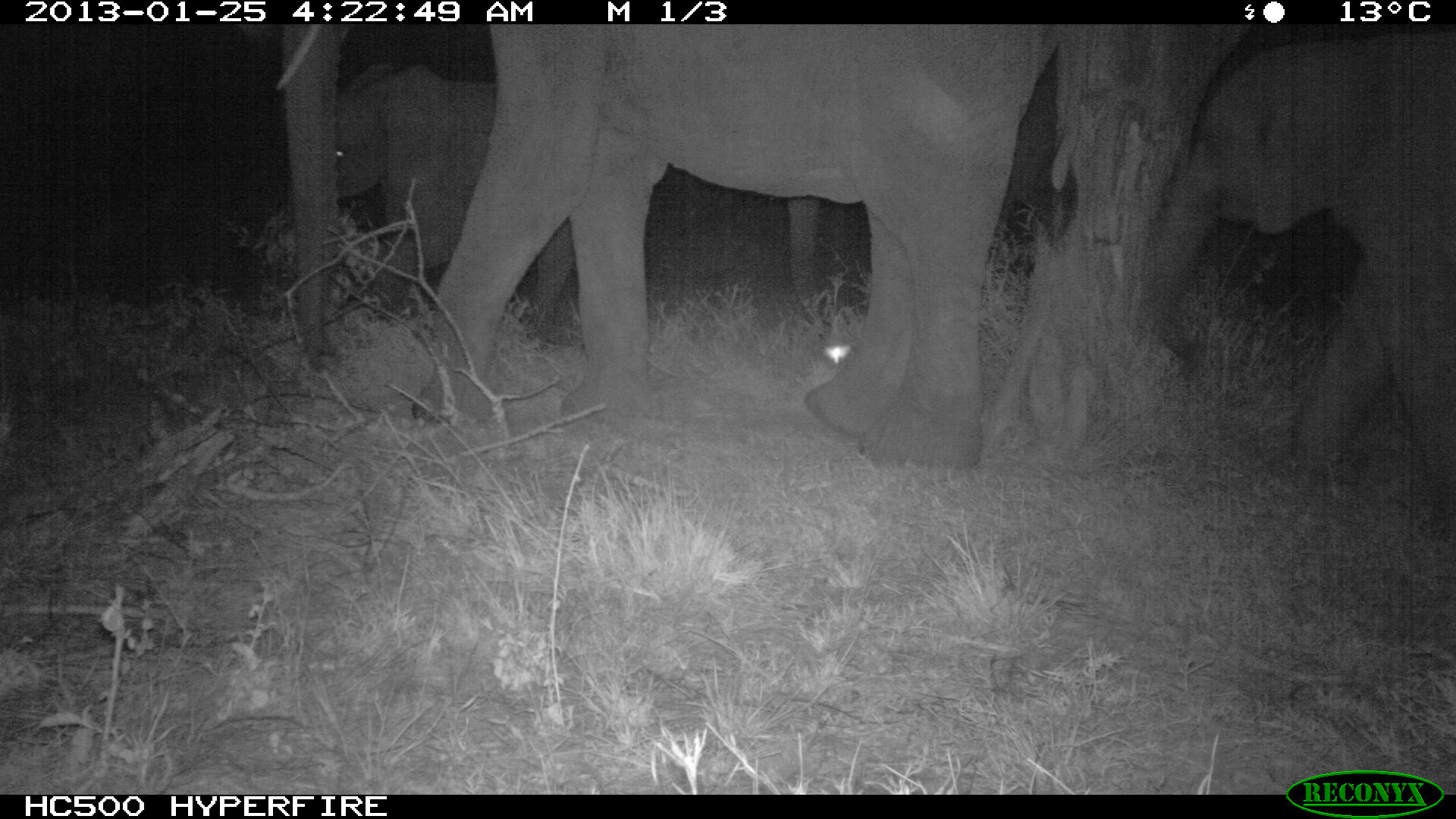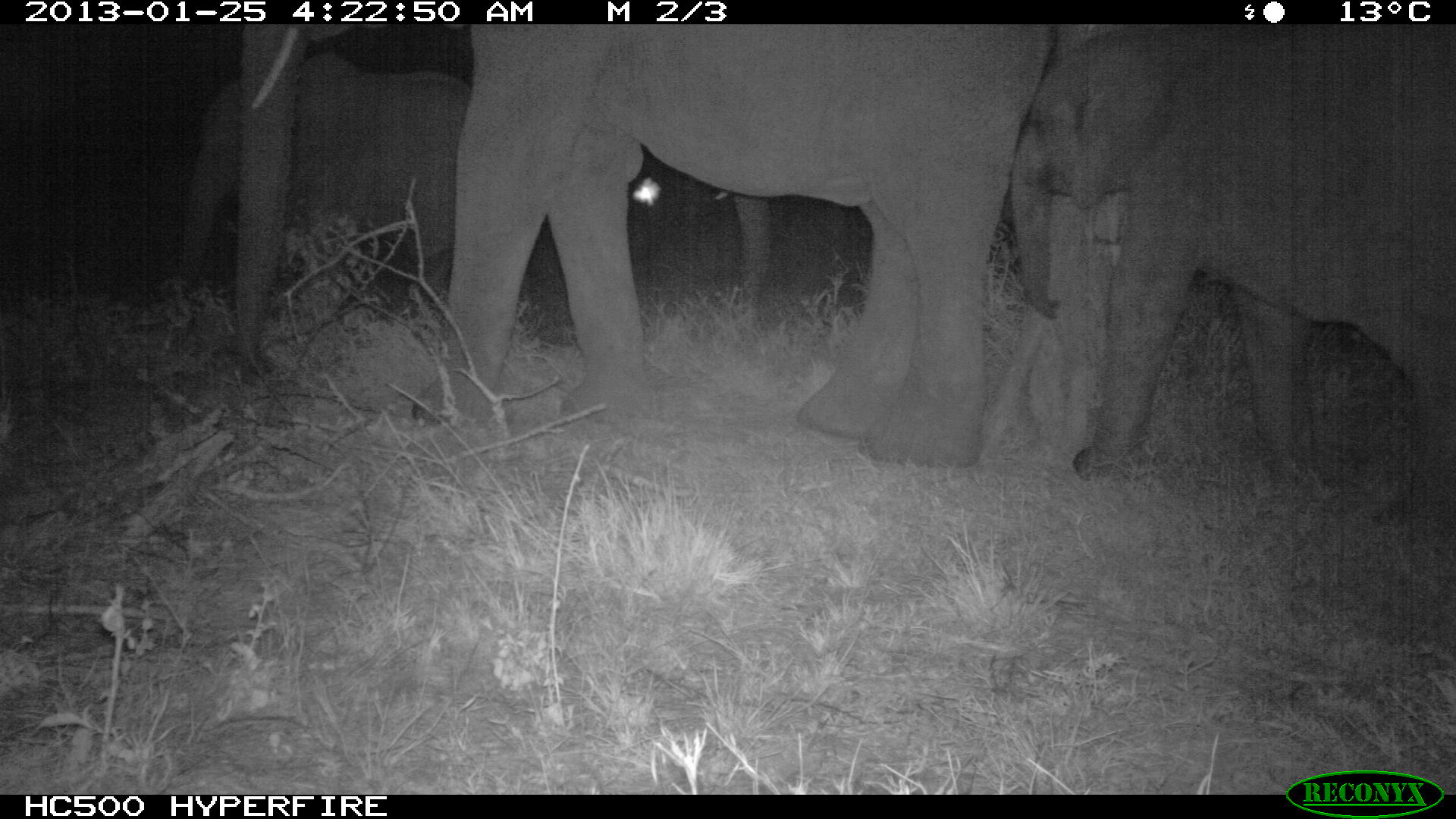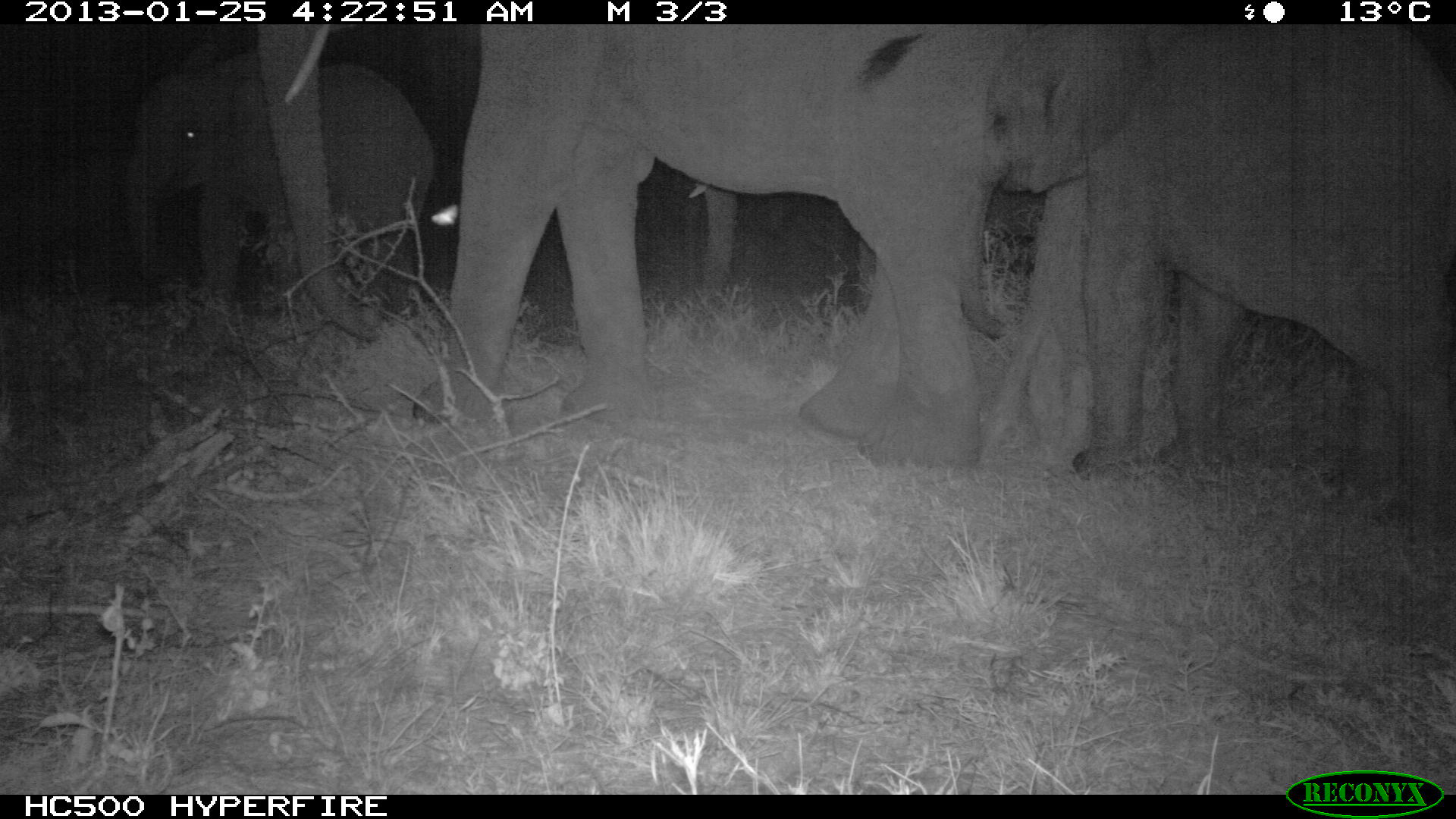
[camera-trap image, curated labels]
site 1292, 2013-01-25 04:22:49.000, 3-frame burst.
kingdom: Animalia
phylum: Chordata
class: Mammalia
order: Proboscidea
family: Elephantidae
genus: Loxodonta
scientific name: Loxodonta africana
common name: african bush elephant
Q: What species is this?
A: Loxodonta africana (african bush elephant).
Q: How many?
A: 4.